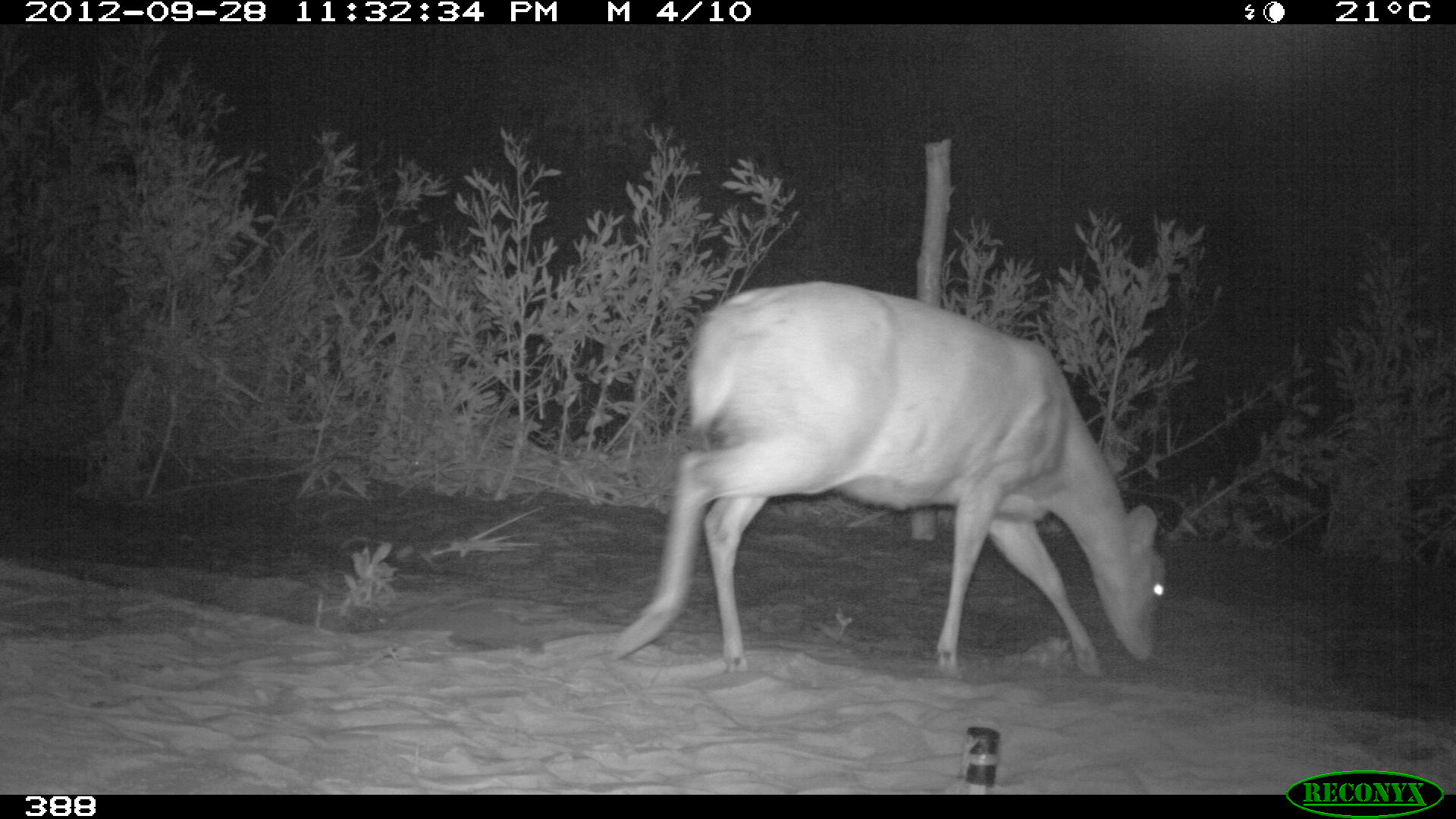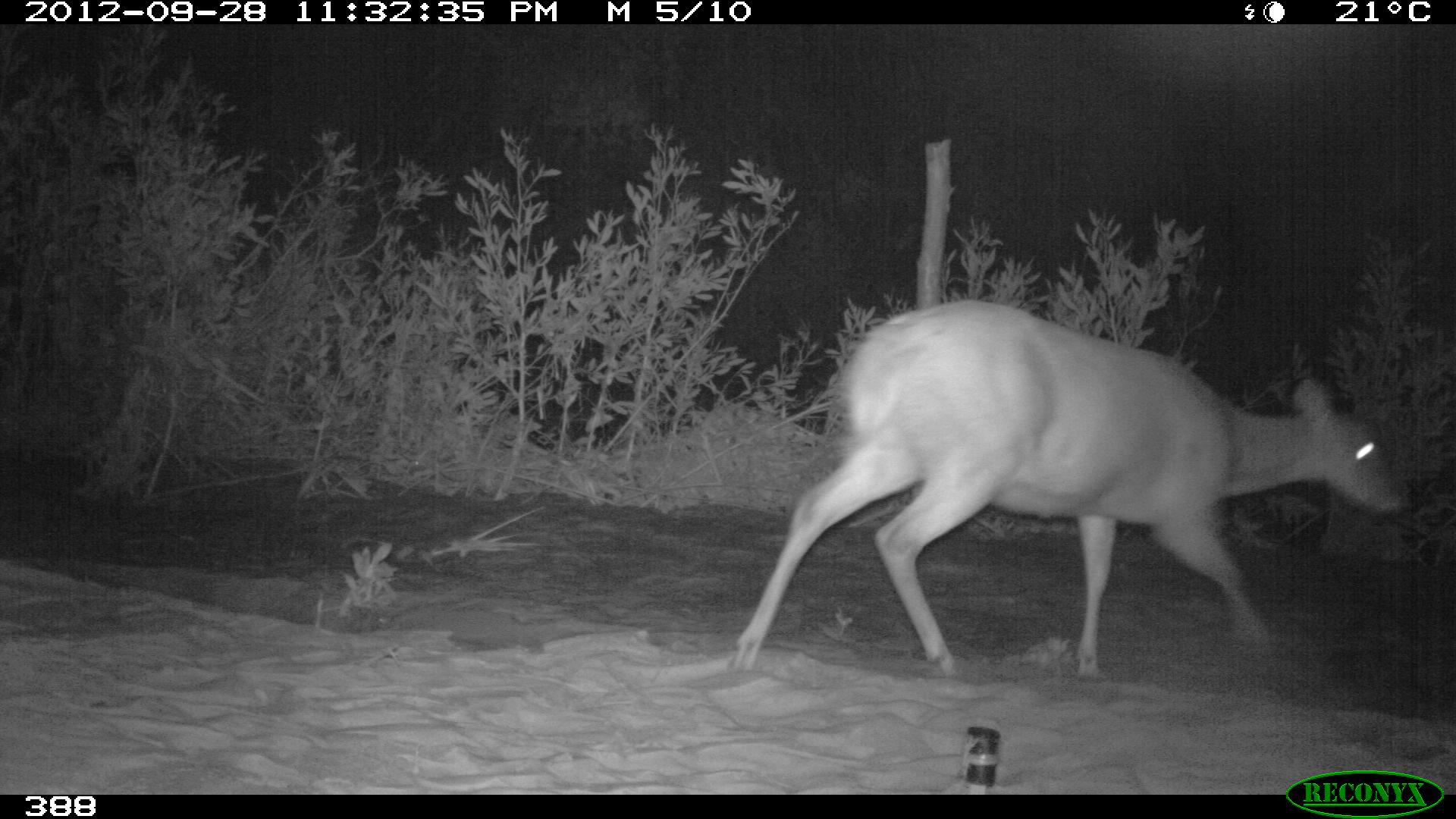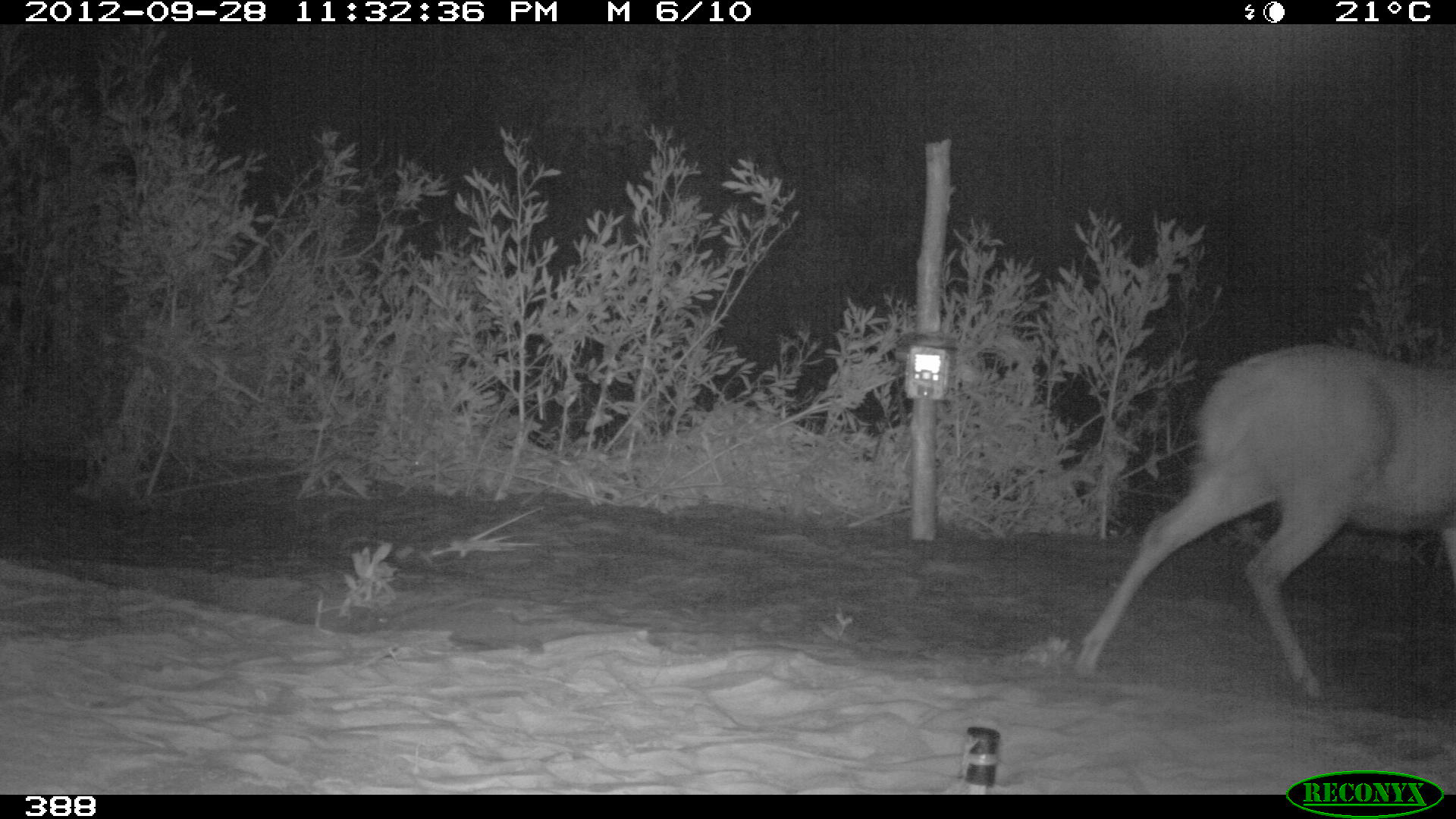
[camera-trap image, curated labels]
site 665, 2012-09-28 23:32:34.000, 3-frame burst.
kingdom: Animalia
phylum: Chordata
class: Mammalia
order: Artiodactyla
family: Cervidae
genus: Mazama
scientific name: Mazama americana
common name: red brocket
Mazama americana (red brocket).